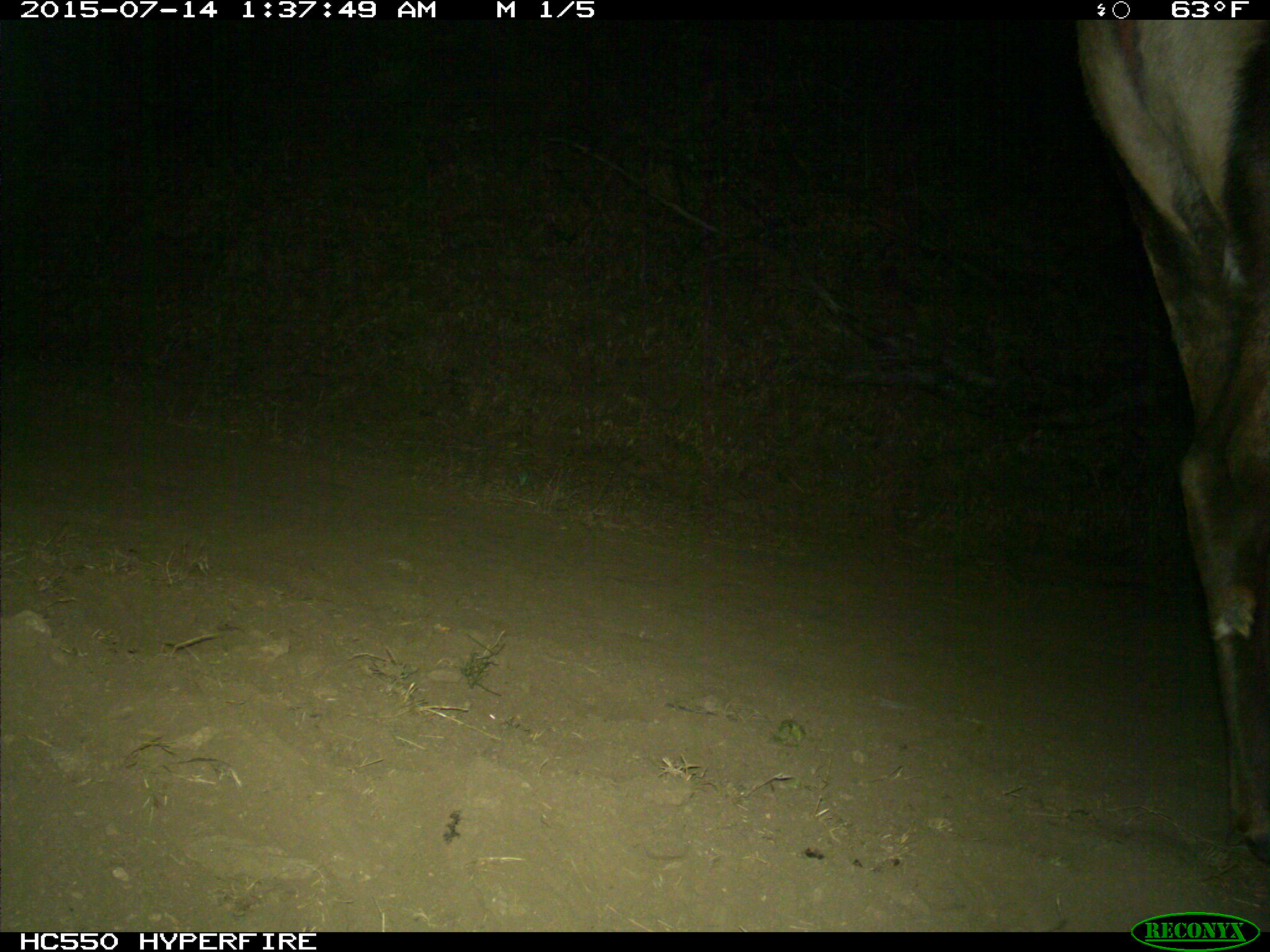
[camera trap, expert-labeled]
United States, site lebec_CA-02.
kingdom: Animalia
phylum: Chordata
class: Mammalia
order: Artiodactyla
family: Cervidae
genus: Cervus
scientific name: Cervus canadensis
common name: elk